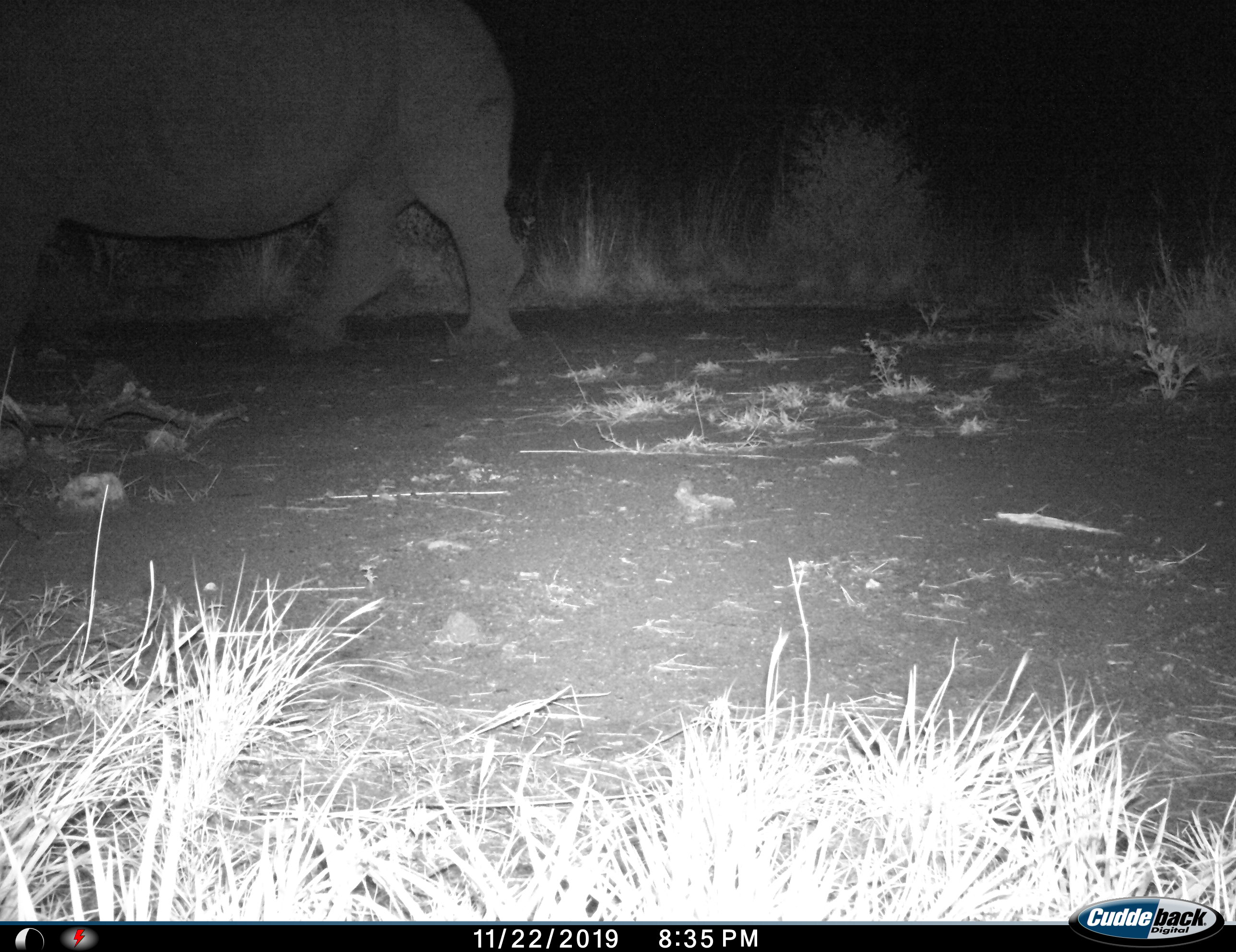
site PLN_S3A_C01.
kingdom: Animalia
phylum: Chordata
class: Mammalia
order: Perissodactyla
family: Rhinocerotidae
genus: Ceratotherium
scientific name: Ceratotherium simum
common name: white rhinoceros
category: rhinoceroswhite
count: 1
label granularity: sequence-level